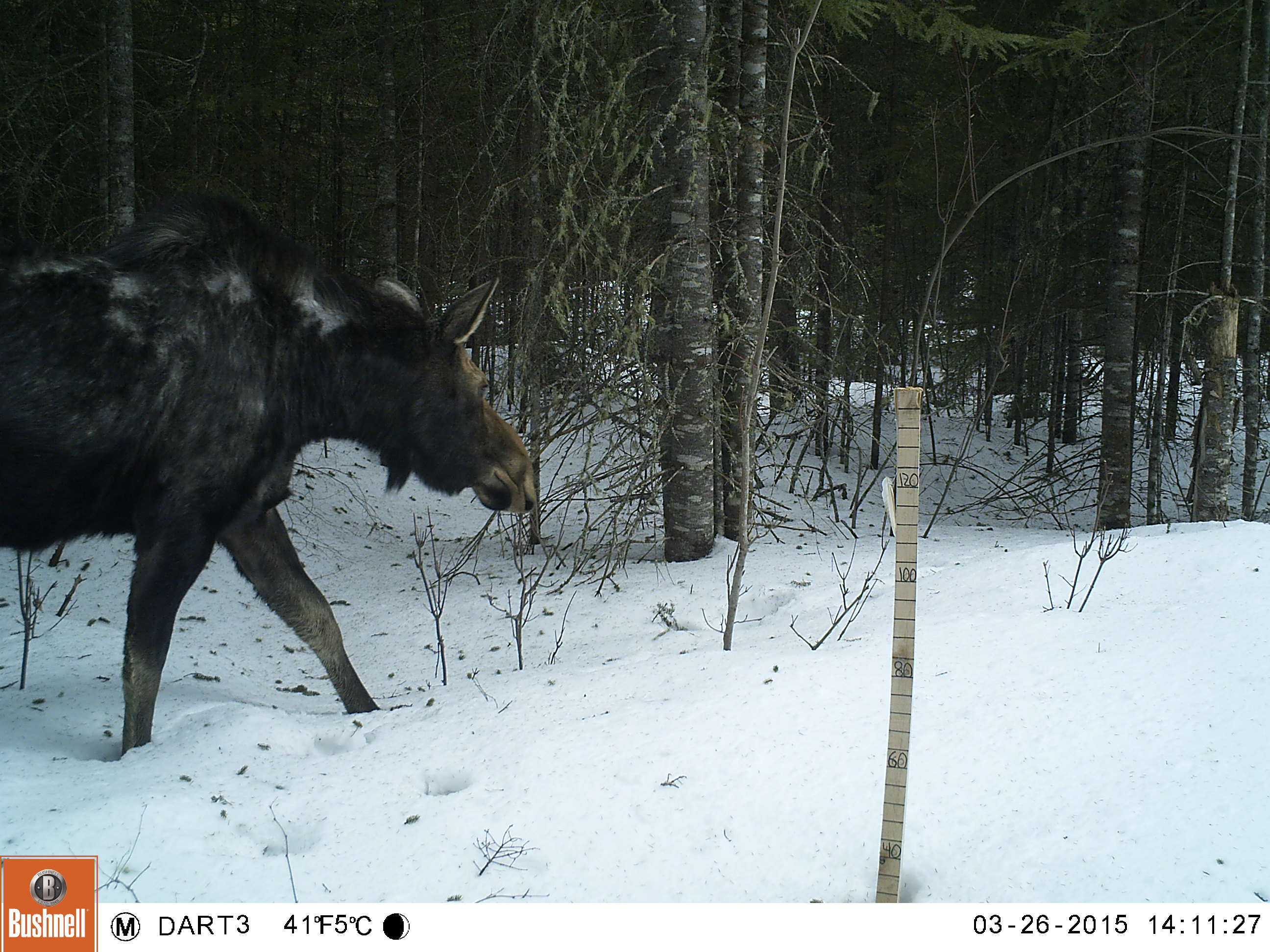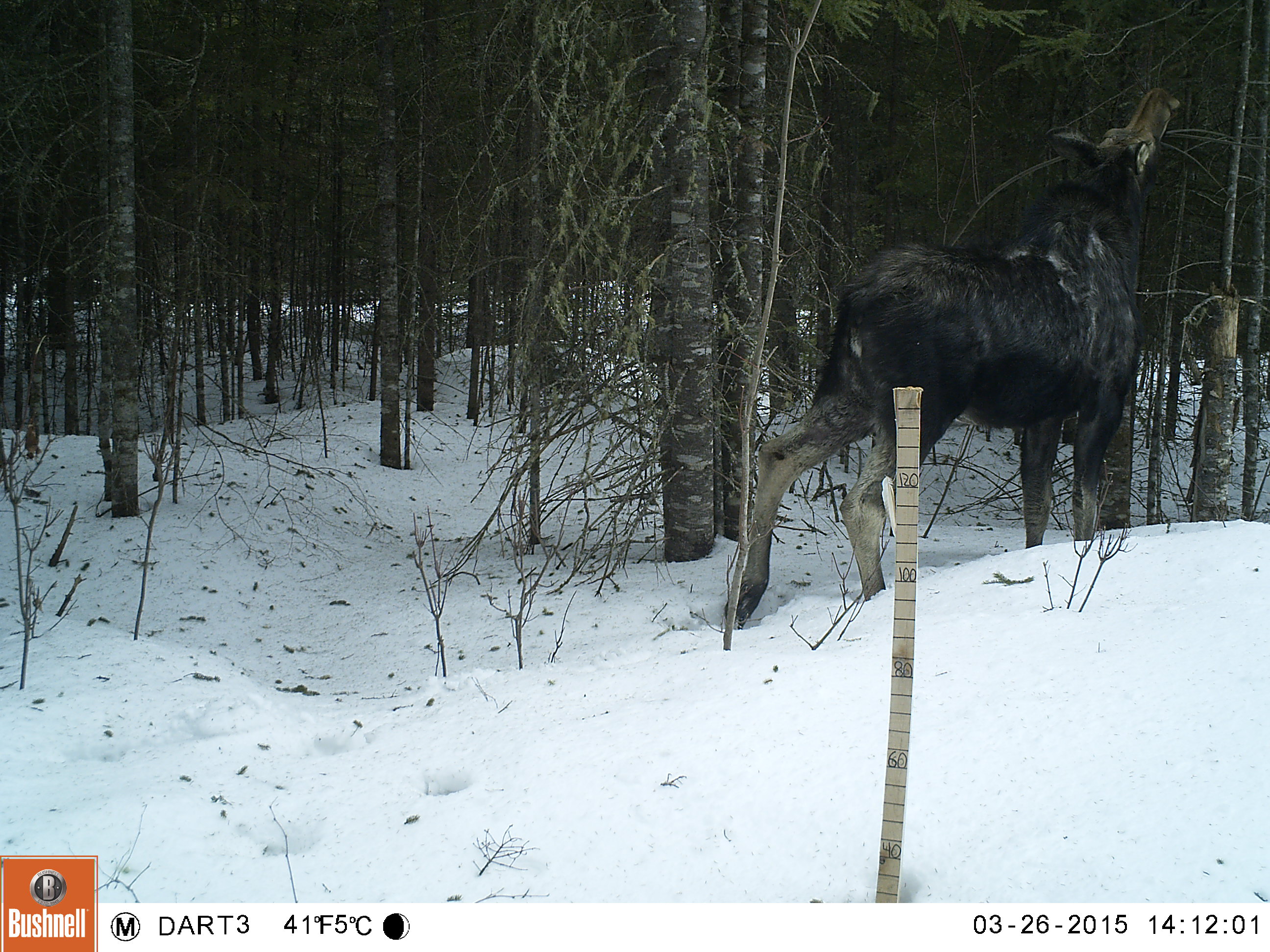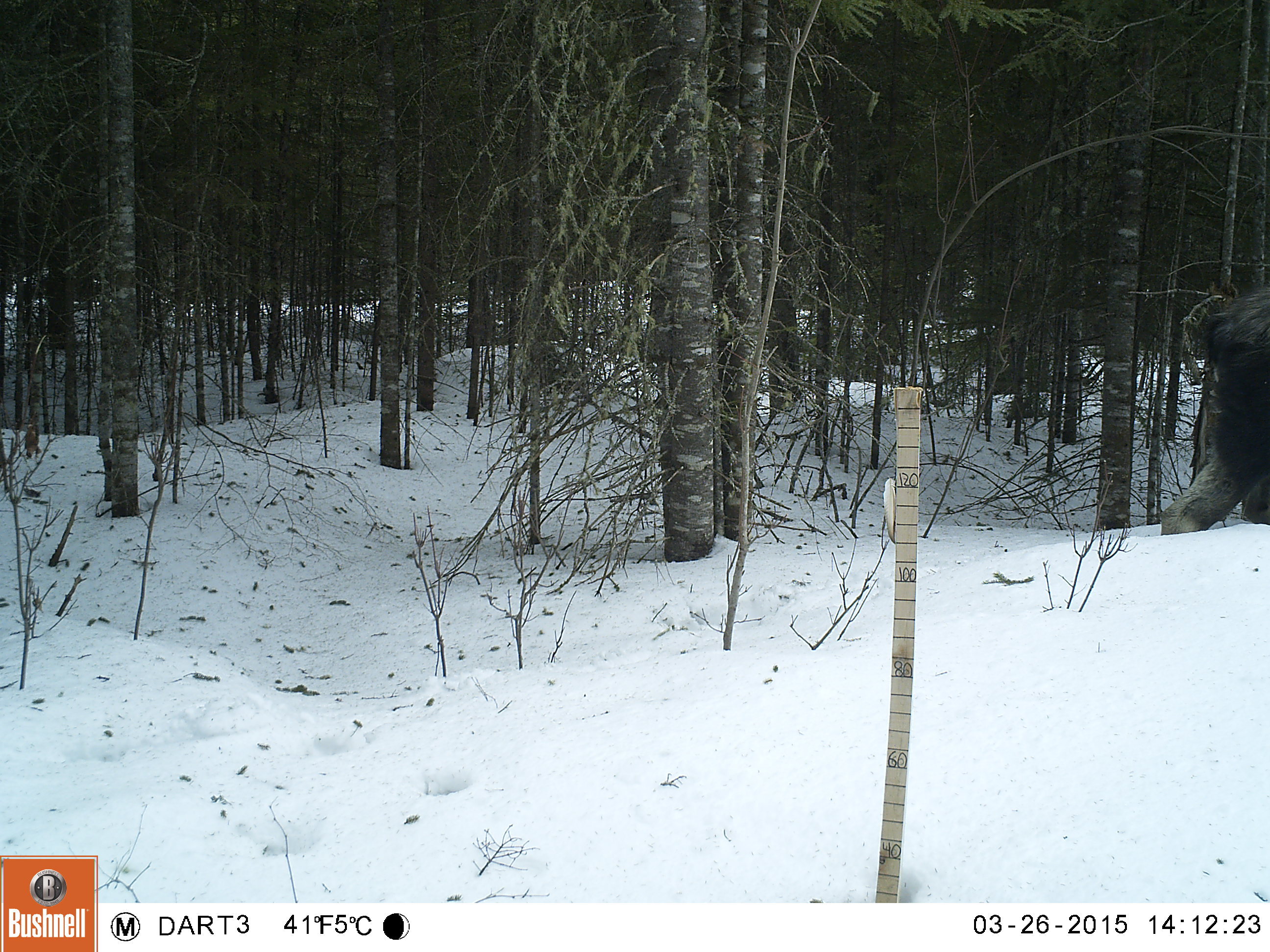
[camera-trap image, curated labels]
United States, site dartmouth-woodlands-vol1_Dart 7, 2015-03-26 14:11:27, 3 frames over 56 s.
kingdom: Animalia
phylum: Chordata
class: Mammalia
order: Artiodactyla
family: Cervidae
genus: Alces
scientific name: Alces alces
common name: moose